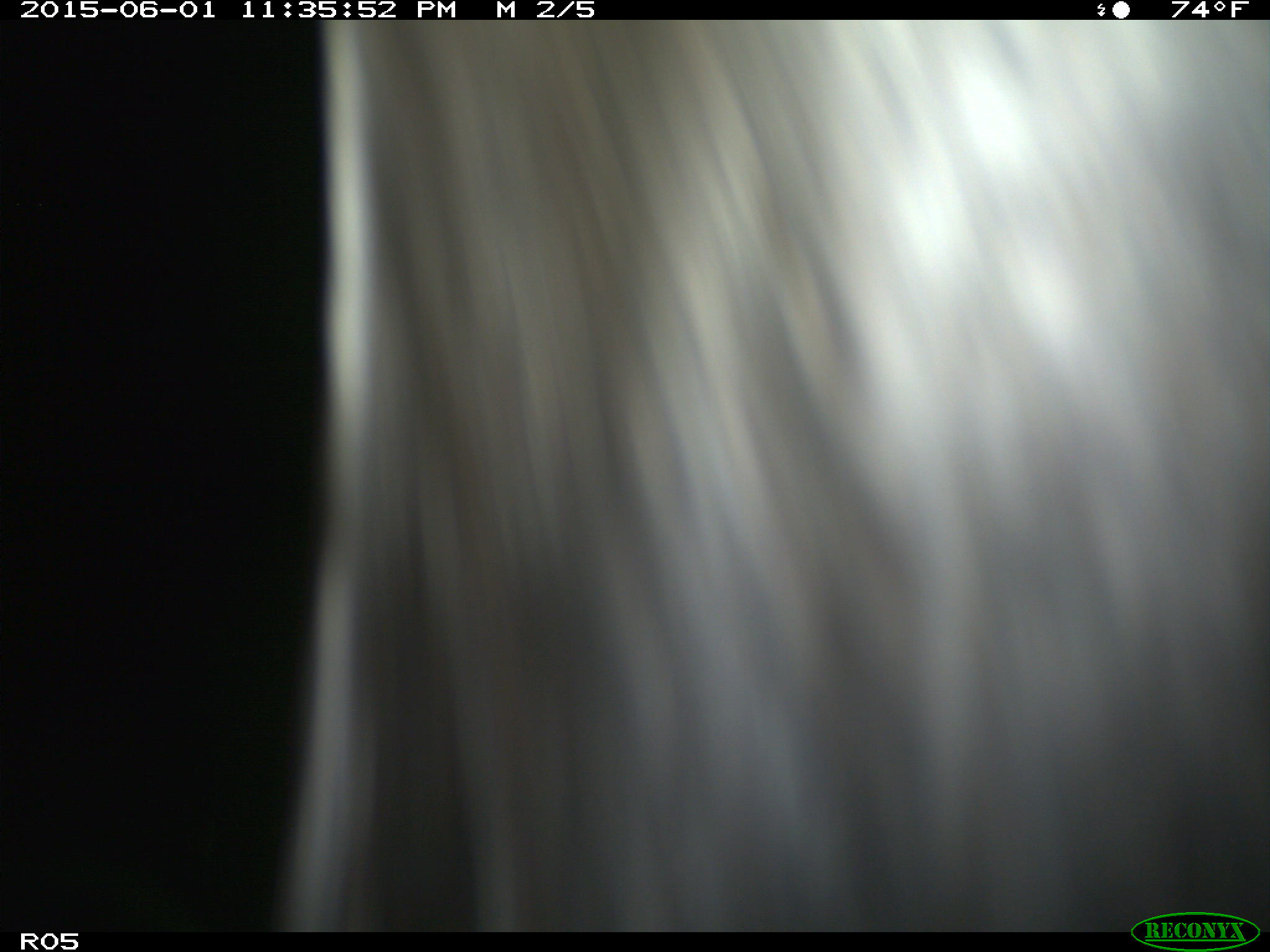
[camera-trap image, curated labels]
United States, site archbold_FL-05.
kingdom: Animalia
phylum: Chordata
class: Mammalia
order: Artiodactyla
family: Bovidae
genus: Bos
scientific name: Bos taurus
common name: domestic cow